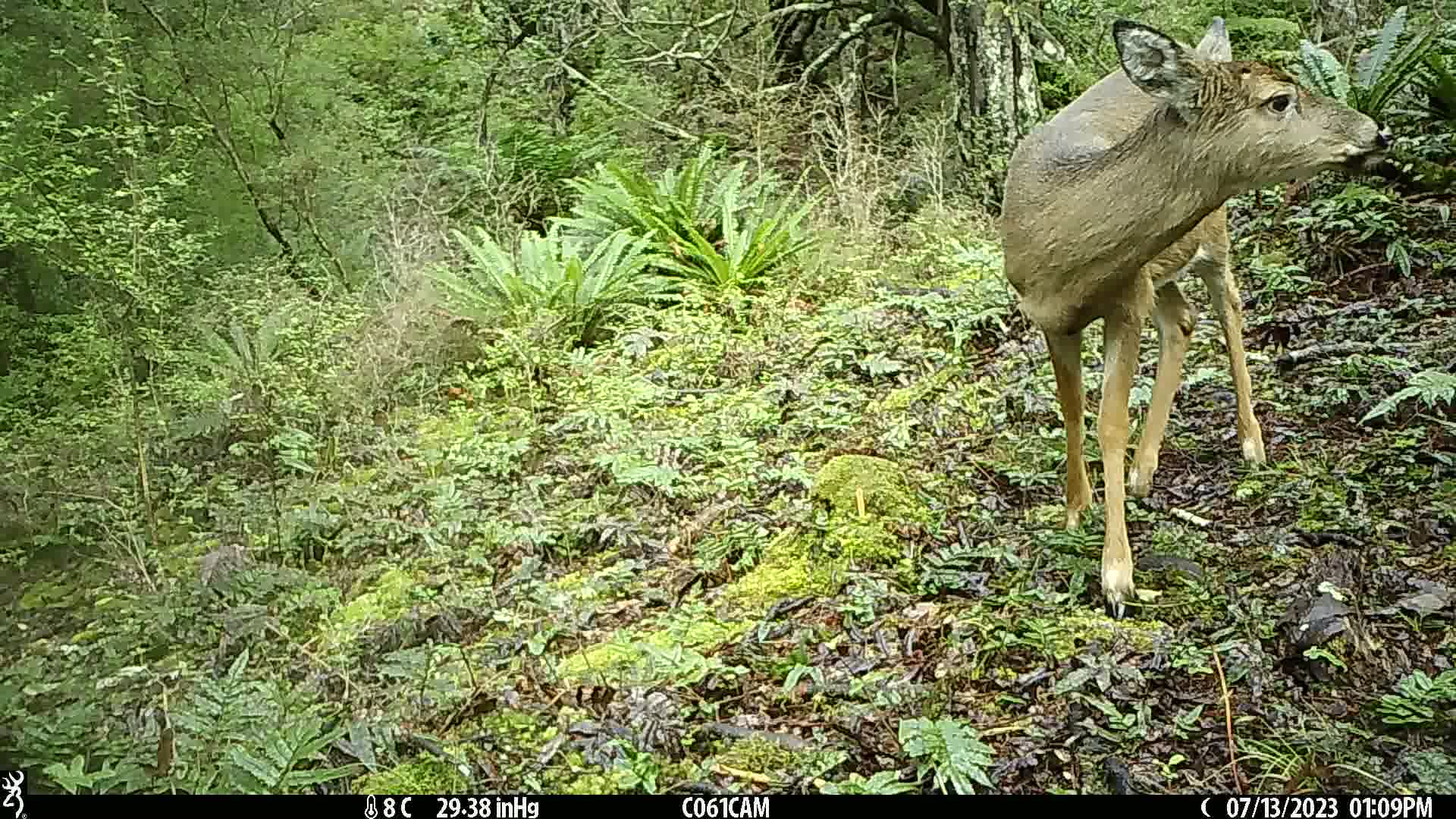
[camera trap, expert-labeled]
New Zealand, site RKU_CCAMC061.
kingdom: Animalia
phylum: Chordata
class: Mammalia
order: Artiodactyla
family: Cervidae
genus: Odocoileus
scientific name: Odocoileus virginianus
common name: white-tailed deer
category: white tailed deer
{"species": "white tailed deer (white-tailed deer) (Odocoileus virginianus)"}